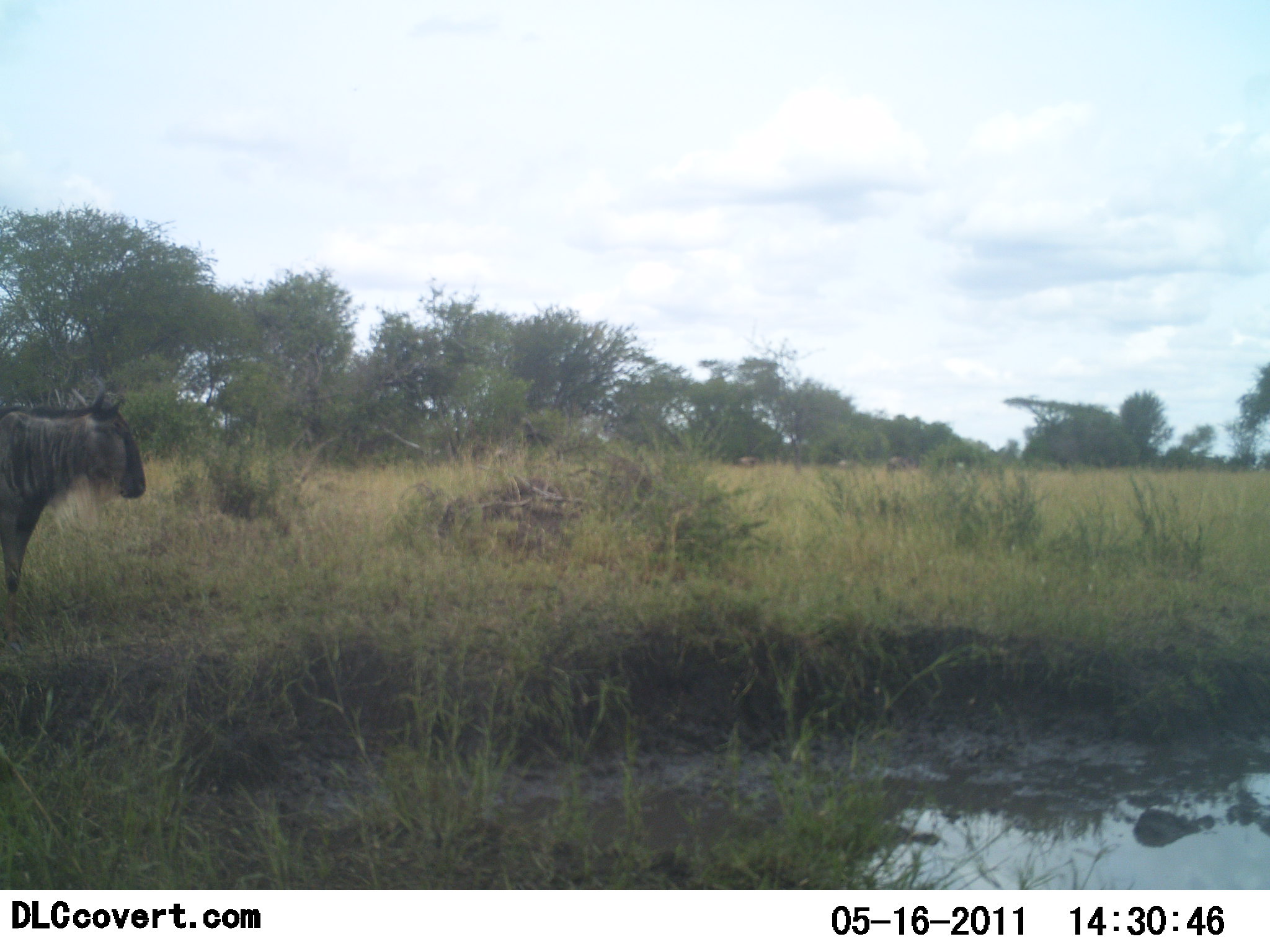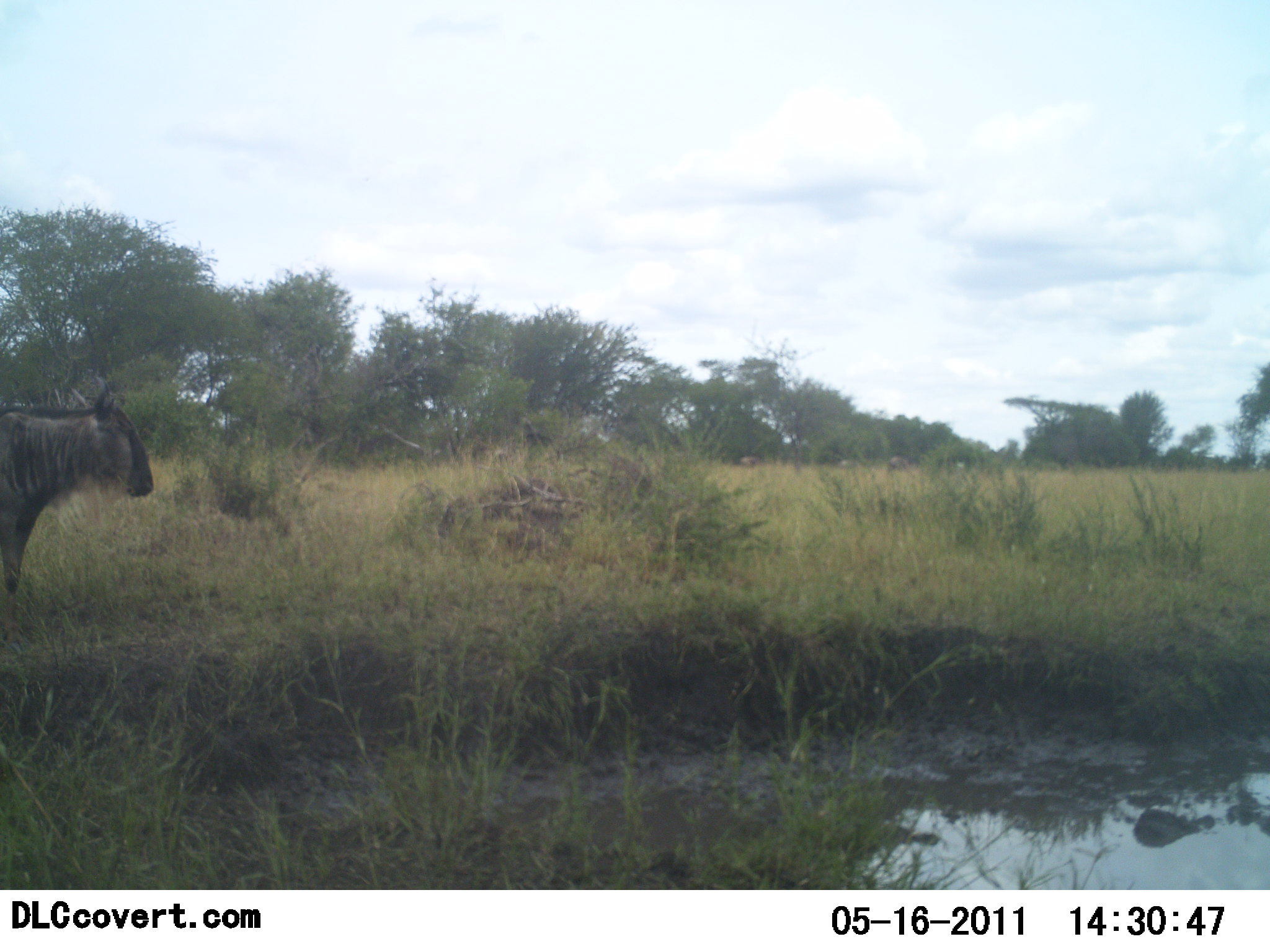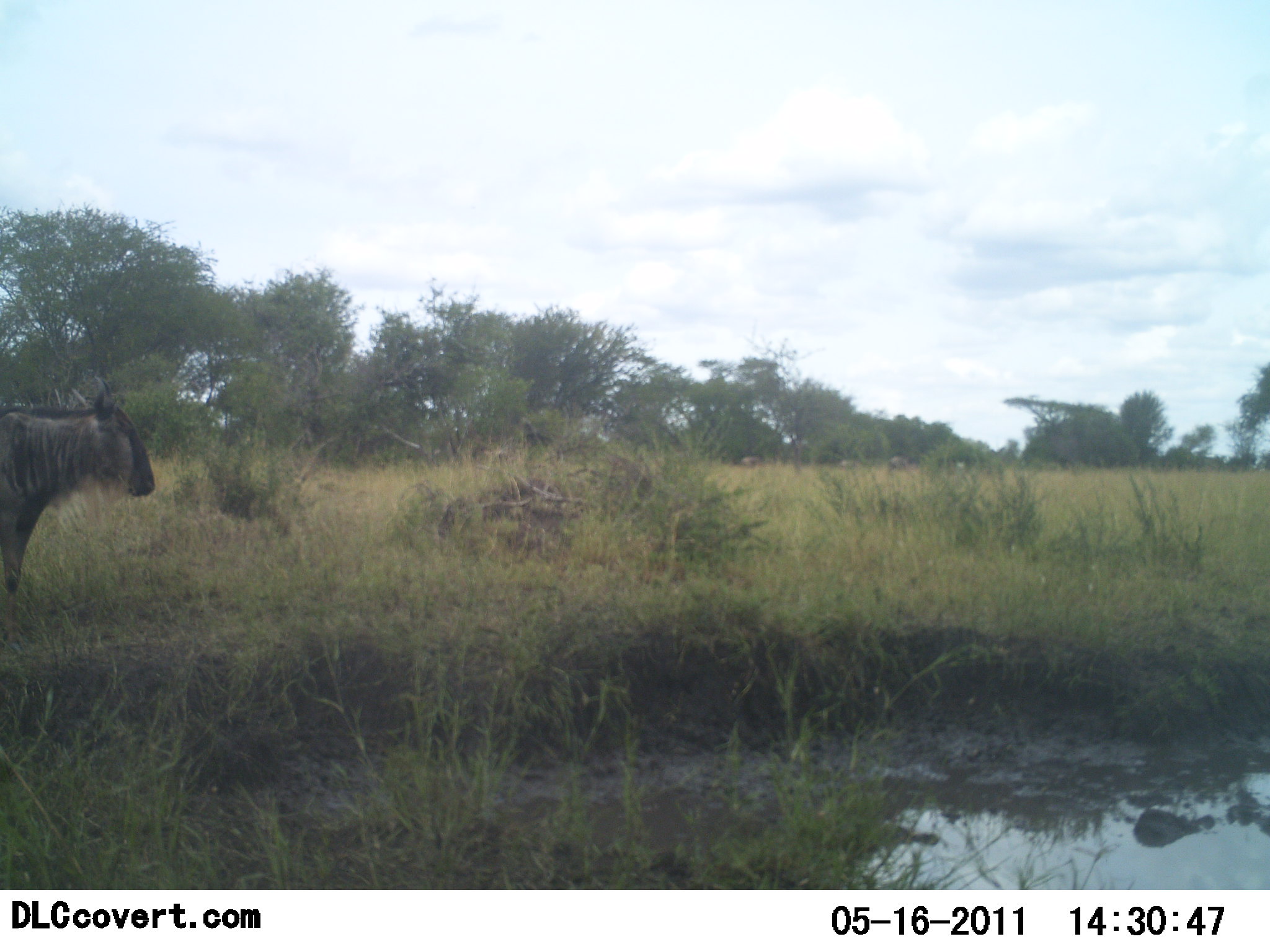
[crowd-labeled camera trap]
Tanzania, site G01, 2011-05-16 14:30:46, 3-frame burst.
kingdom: Animalia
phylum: Chordata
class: Mammalia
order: Artiodactyla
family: Bovidae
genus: Connochaetes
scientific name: Connochaetes taurinus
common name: blue wildebeest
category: wildebeest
Wildebeest (blue wildebeest) (Connochaetes taurinus), count 1. Behavior (volunteer vote fractions): standing 100%, resting 0%, moving 10%, interacting 0%. Young present (vote fraction): 0%. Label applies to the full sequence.